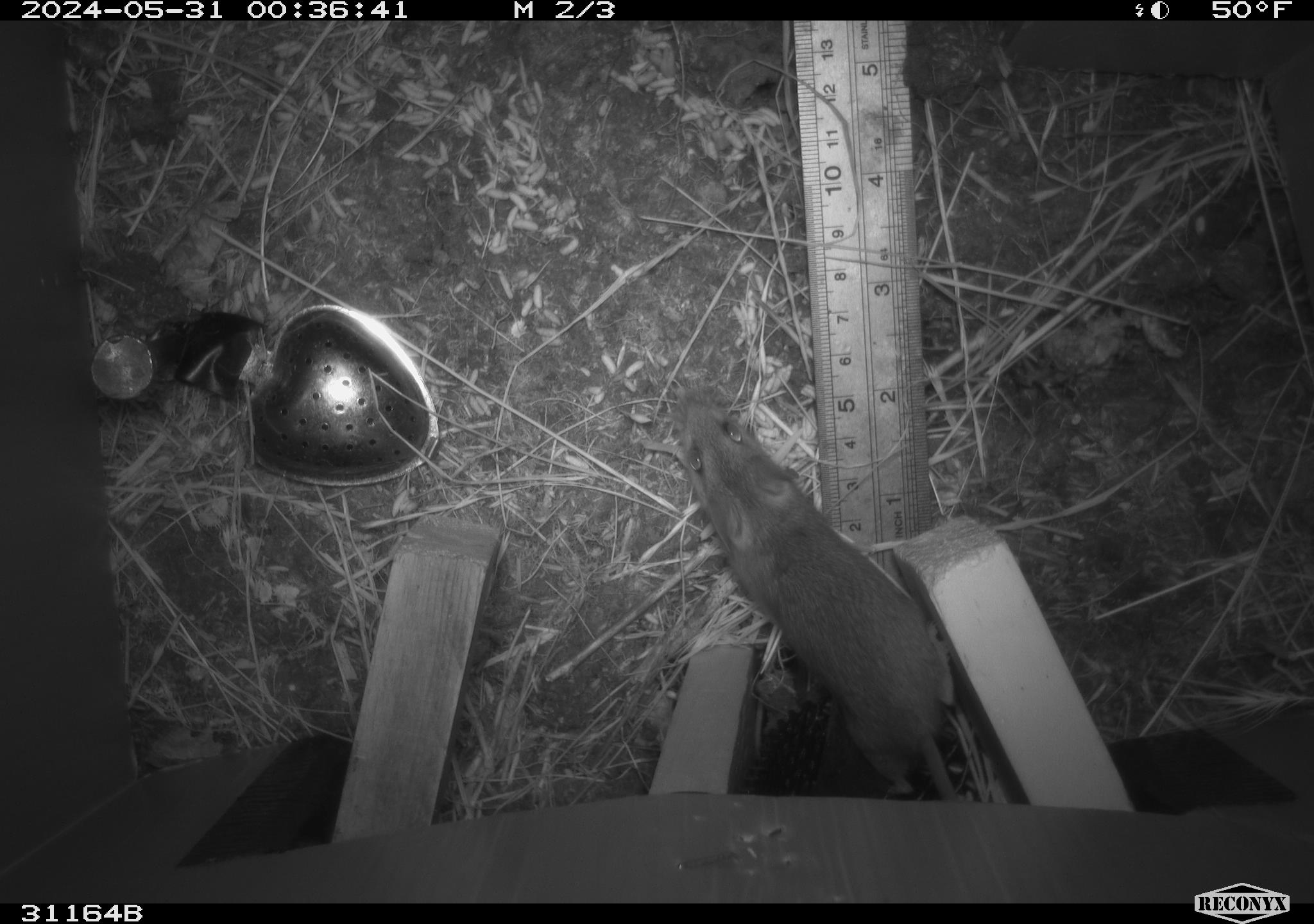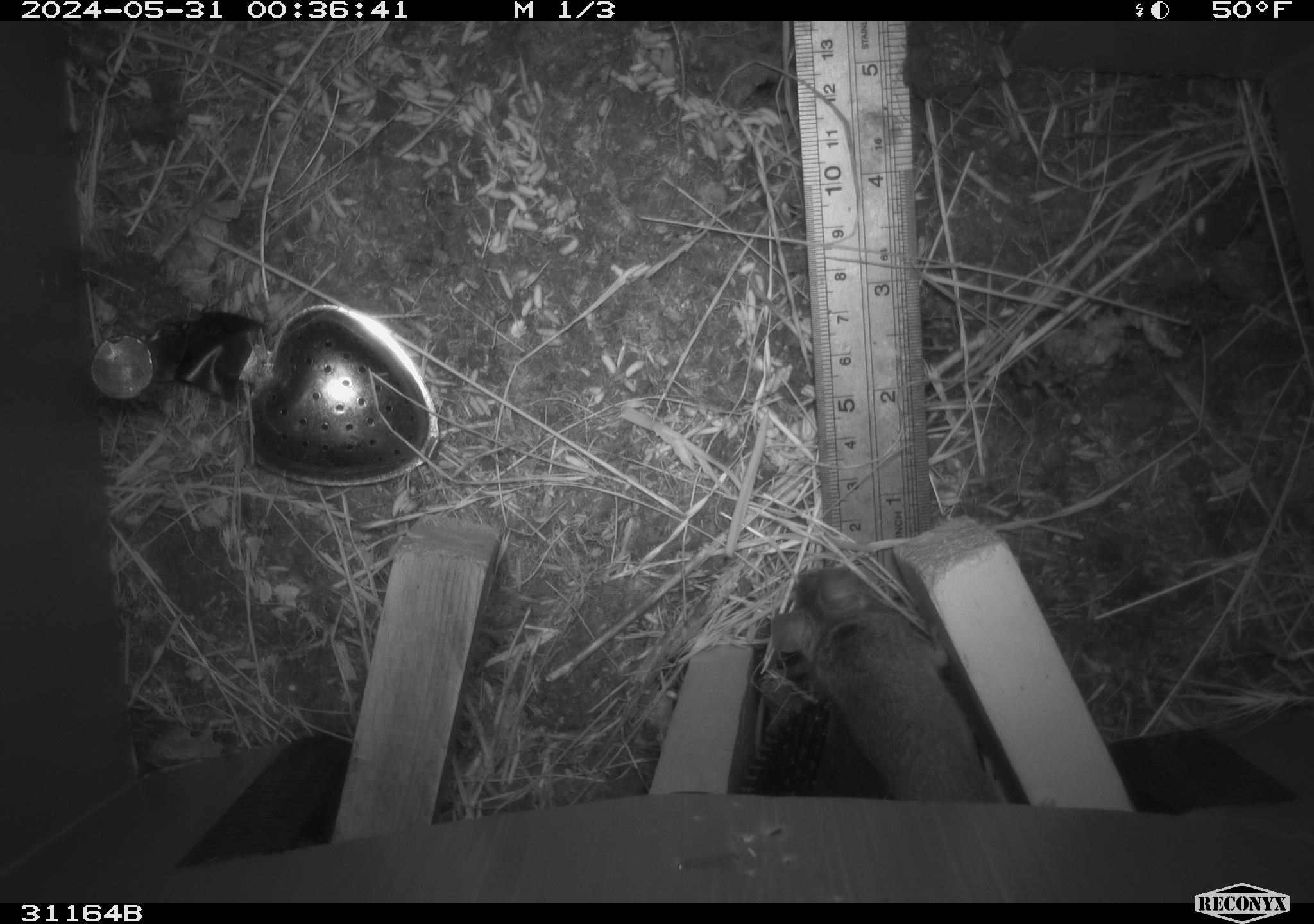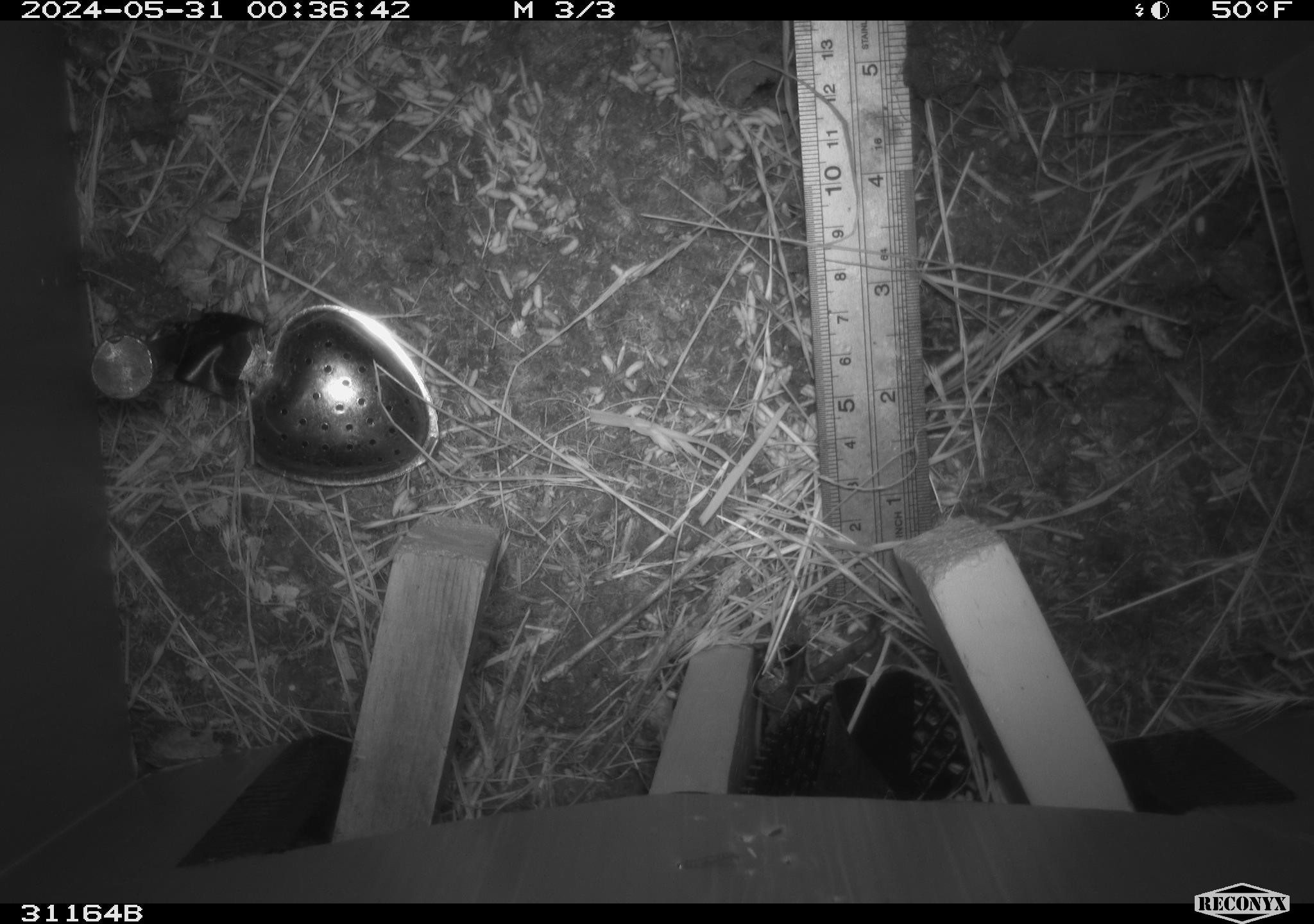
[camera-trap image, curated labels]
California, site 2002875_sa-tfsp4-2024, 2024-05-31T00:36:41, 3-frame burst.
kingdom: Animalia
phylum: Chordata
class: Mammalia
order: Rodentia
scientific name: Rodentia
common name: rodent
Rodent (Rodentia).